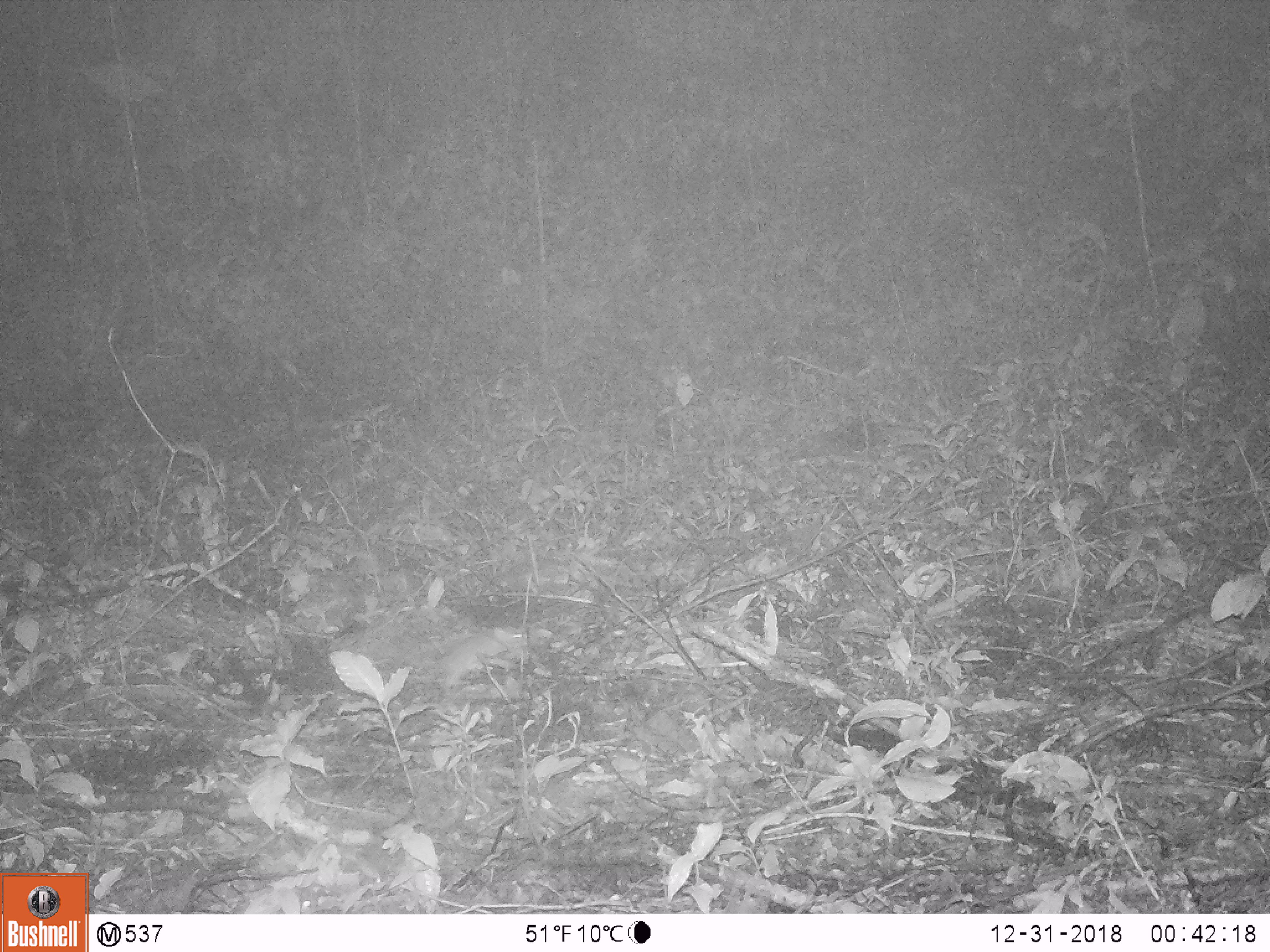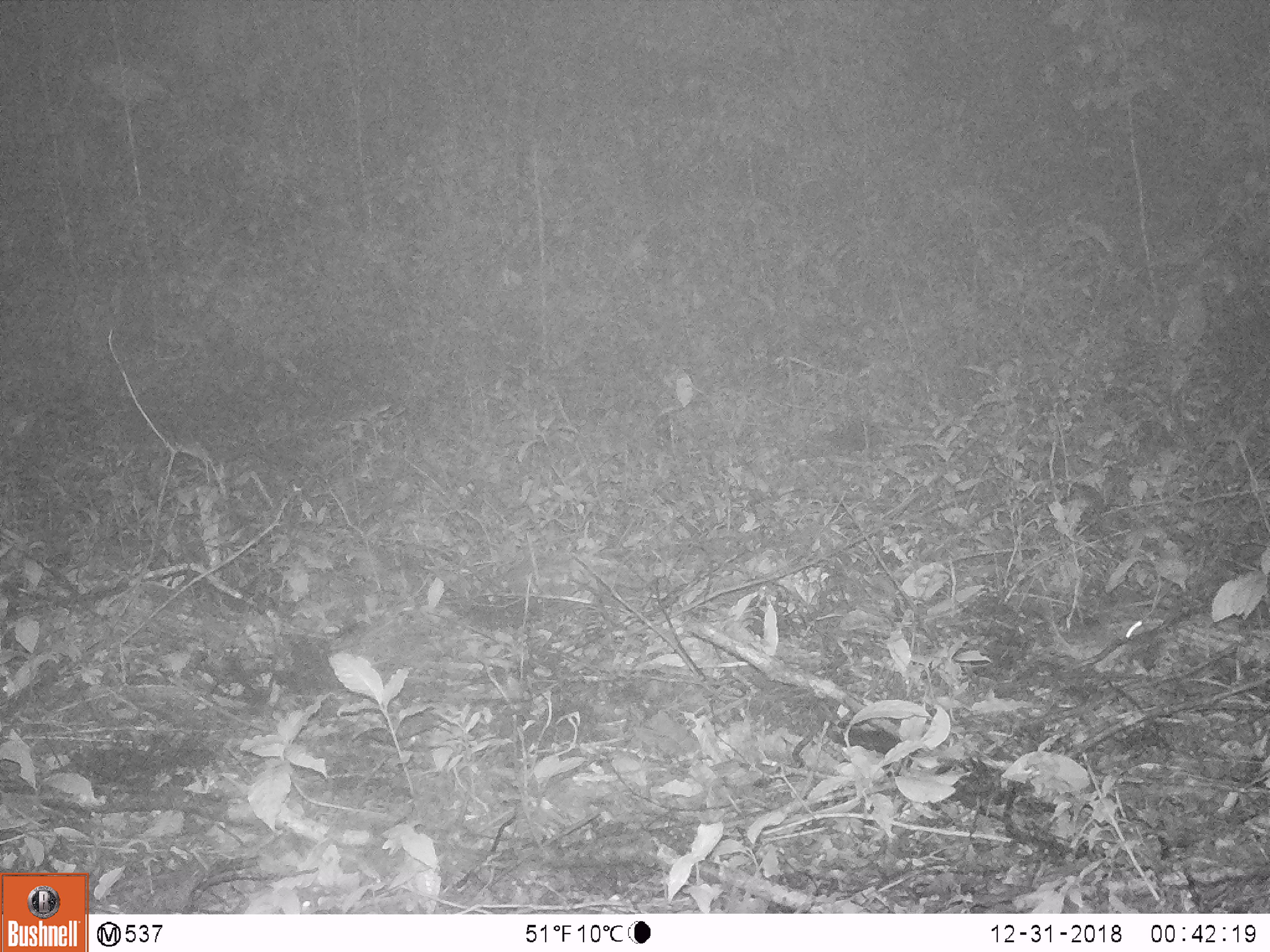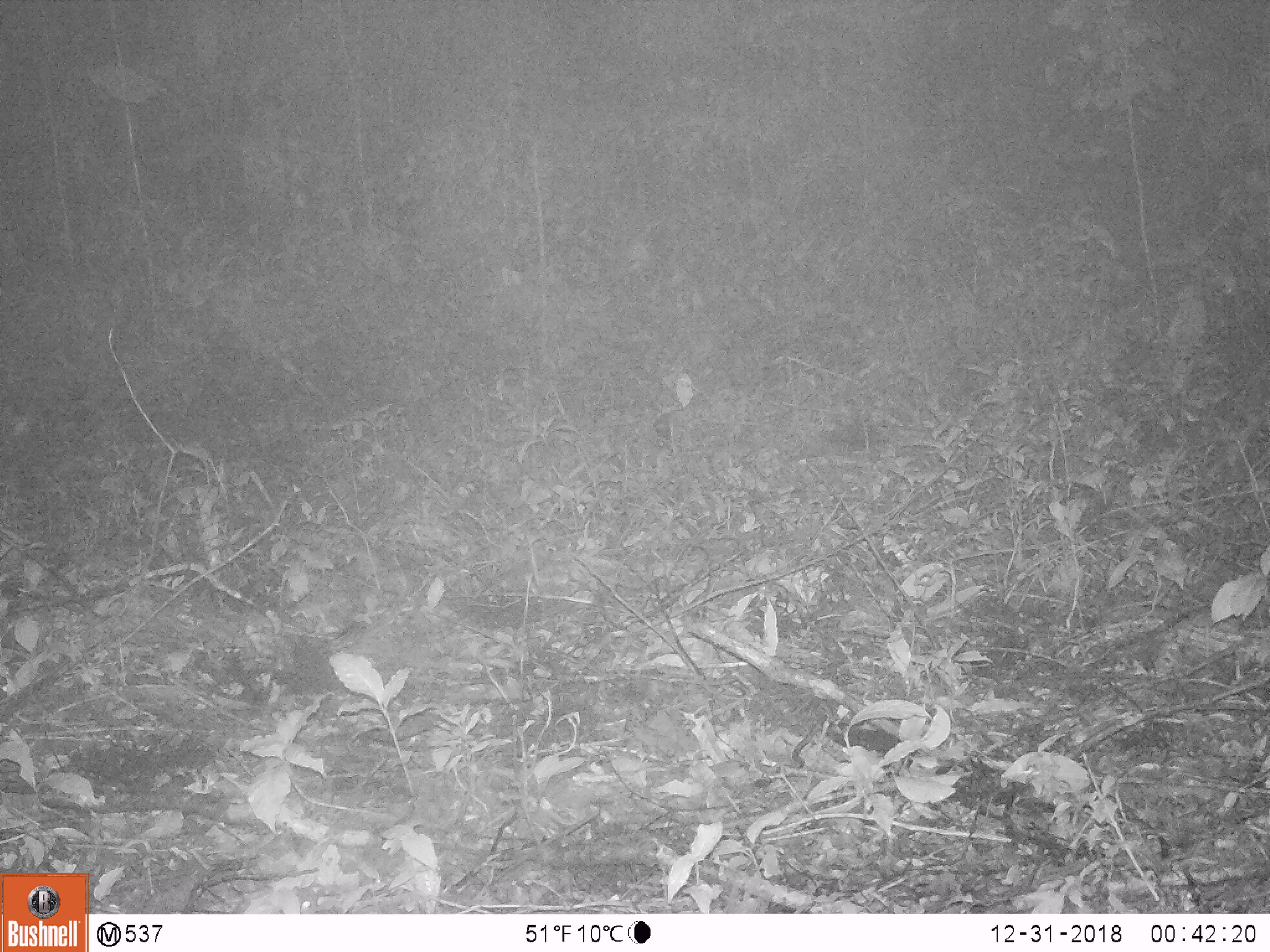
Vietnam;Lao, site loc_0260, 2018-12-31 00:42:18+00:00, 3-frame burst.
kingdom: Animalia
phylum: Chordata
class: Mammalia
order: Rodentia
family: Muridae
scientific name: Muridae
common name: old-world mice and rats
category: unidentified murid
Unidentified murid (old-world mice and rats) (Muridae). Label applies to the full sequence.